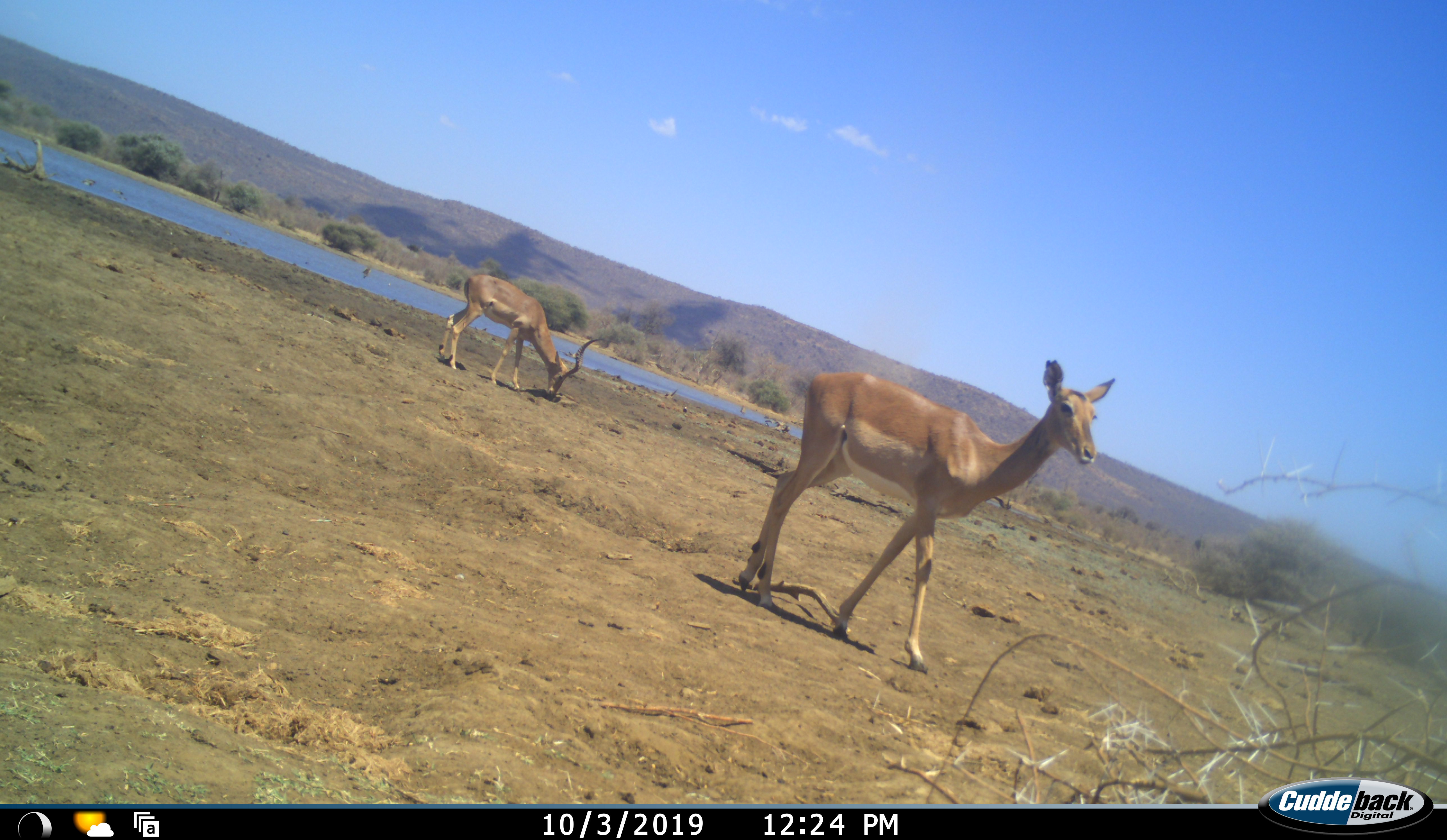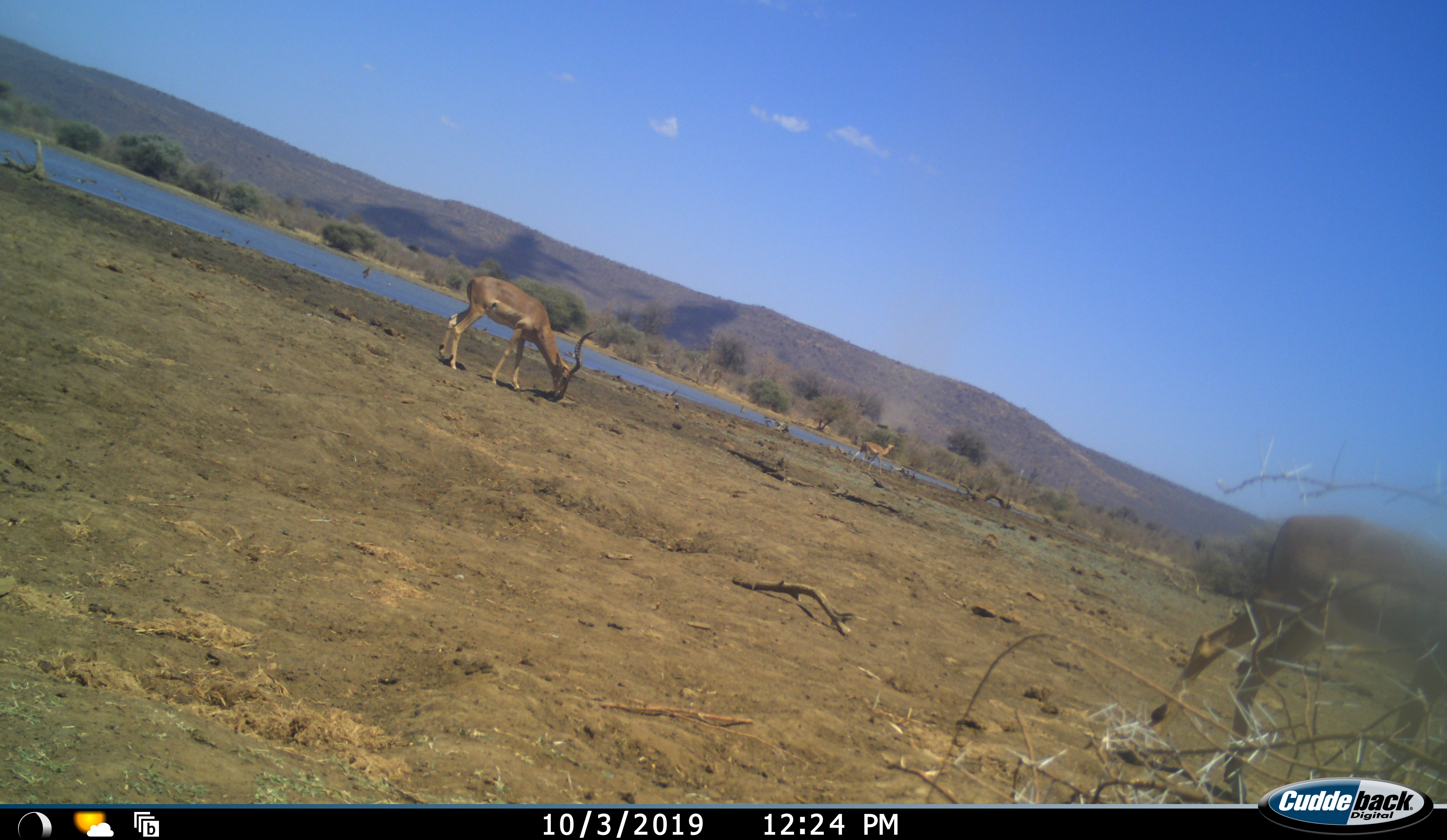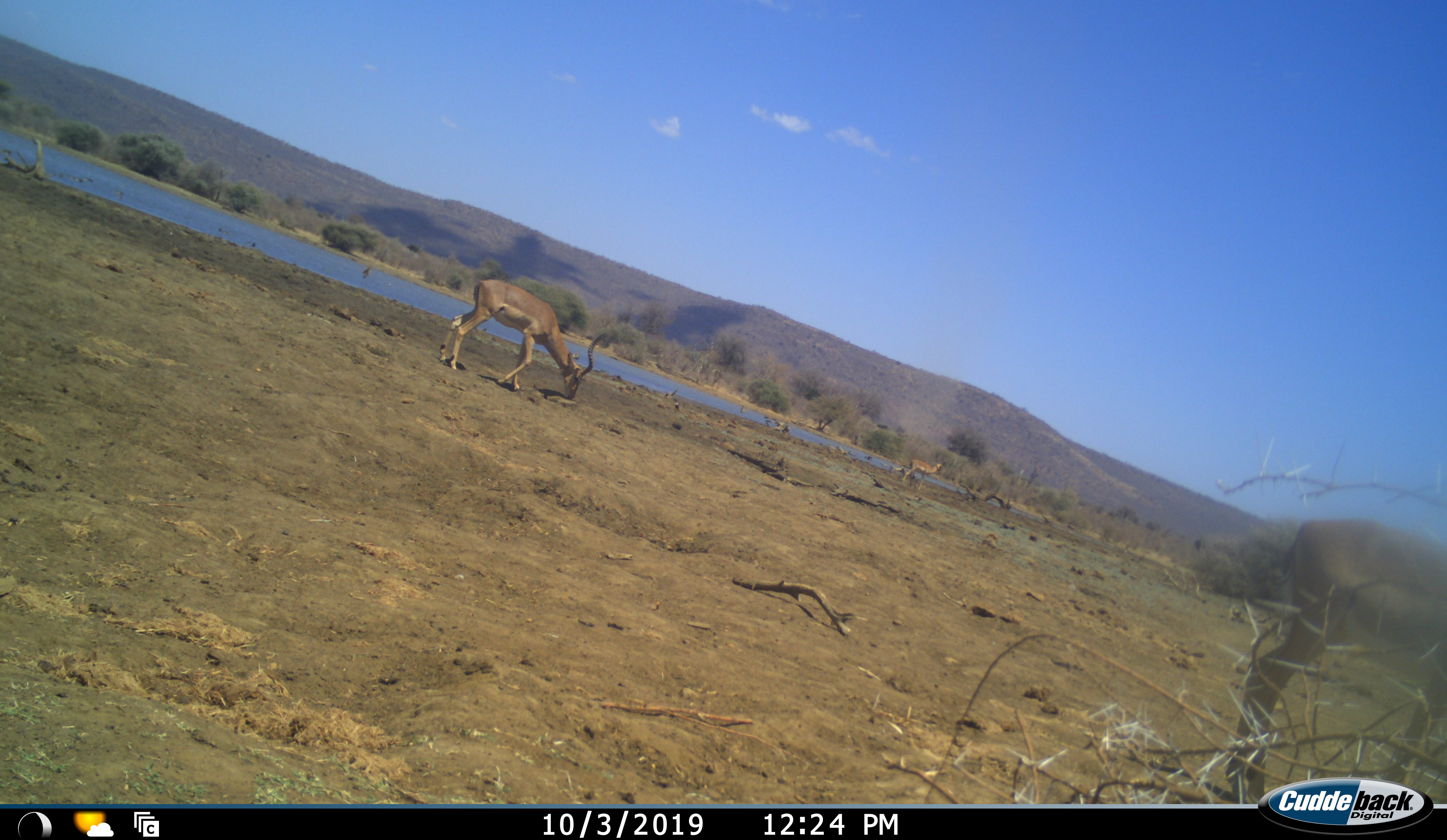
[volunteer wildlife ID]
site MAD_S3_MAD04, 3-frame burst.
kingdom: Animalia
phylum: Chordata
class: Mammalia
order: Artiodactyla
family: Bovidae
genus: Aepyceros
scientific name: Aepyceros melampus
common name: impala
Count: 3.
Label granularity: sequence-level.